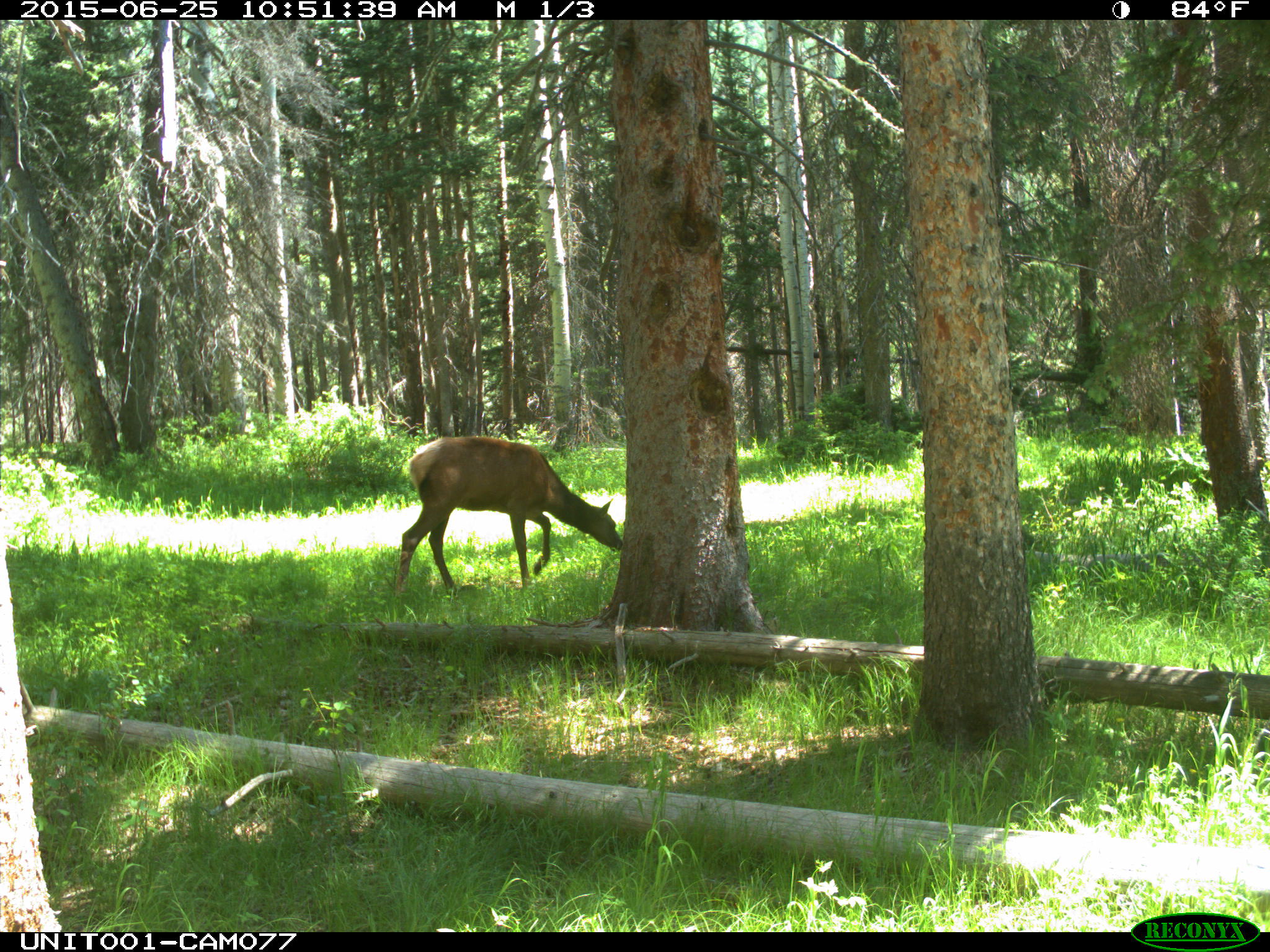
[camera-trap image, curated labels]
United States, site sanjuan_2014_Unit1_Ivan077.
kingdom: Animalia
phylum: Chordata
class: Mammalia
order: Artiodactyla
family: Cervidae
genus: Cervus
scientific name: Cervus elaphus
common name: red deer